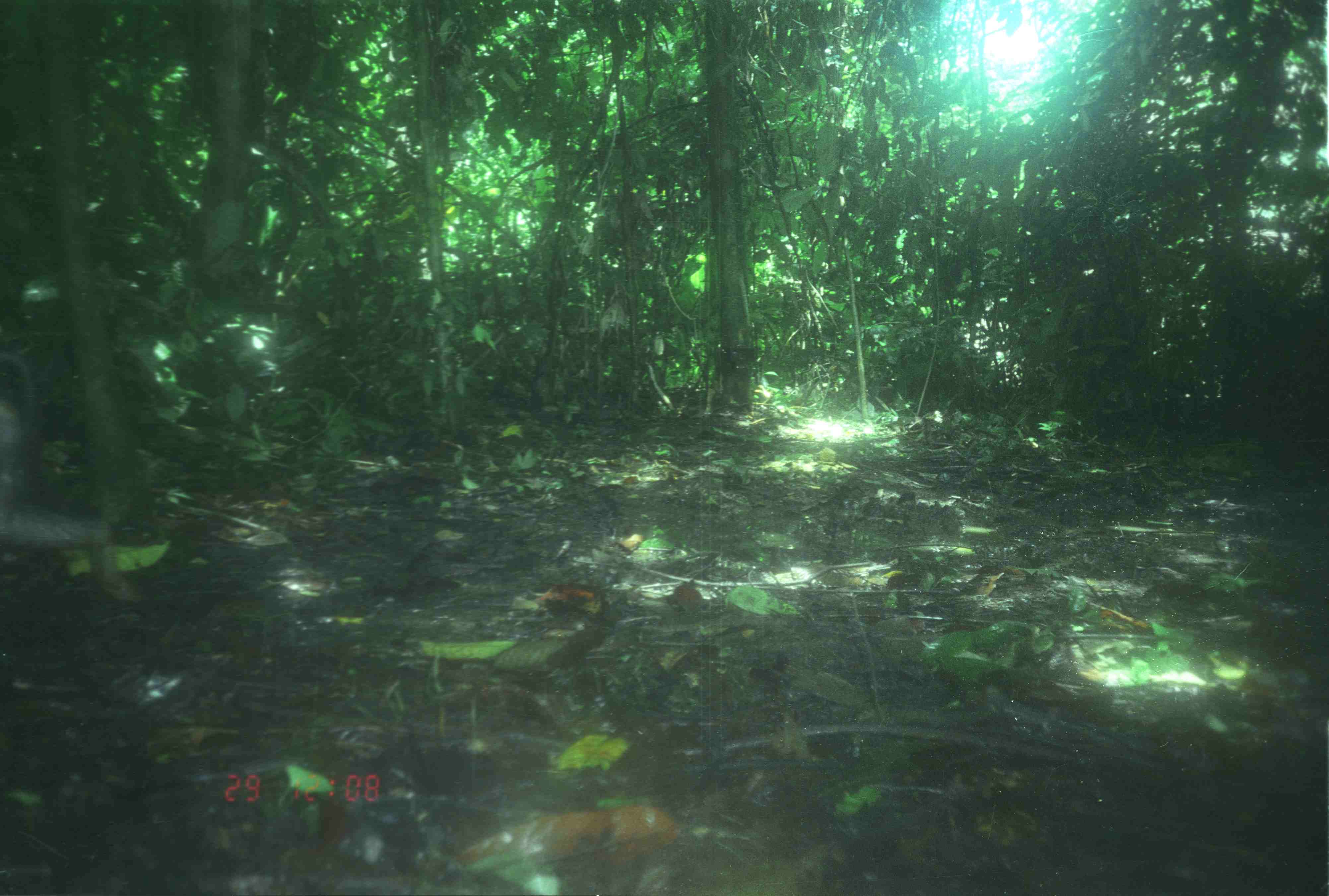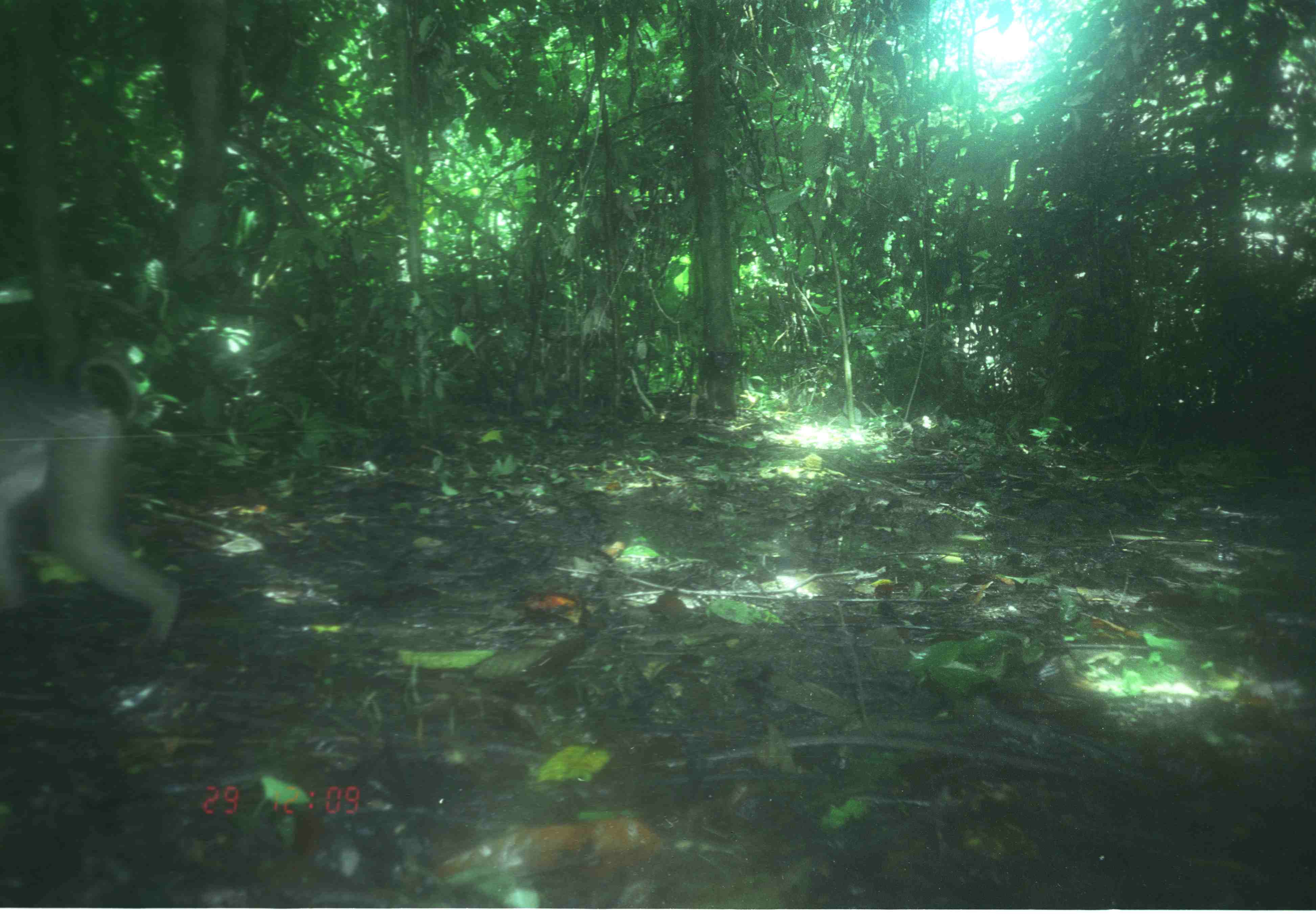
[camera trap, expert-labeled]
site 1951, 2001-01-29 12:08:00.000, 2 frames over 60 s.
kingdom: Animalia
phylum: Chordata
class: Mammalia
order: Primates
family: Cercopithecidae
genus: Macaca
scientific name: Macaca nemestrina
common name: southern pig-tailed macaque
Macaca nemestrina (southern pig-tailed macaque), count 1.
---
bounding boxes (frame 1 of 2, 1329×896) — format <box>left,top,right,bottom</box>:
macaca nemestrina: <box>1,351,110,549</box>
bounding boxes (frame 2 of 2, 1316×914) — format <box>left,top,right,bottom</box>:
macaca nemestrina: <box>0,351,183,669</box>